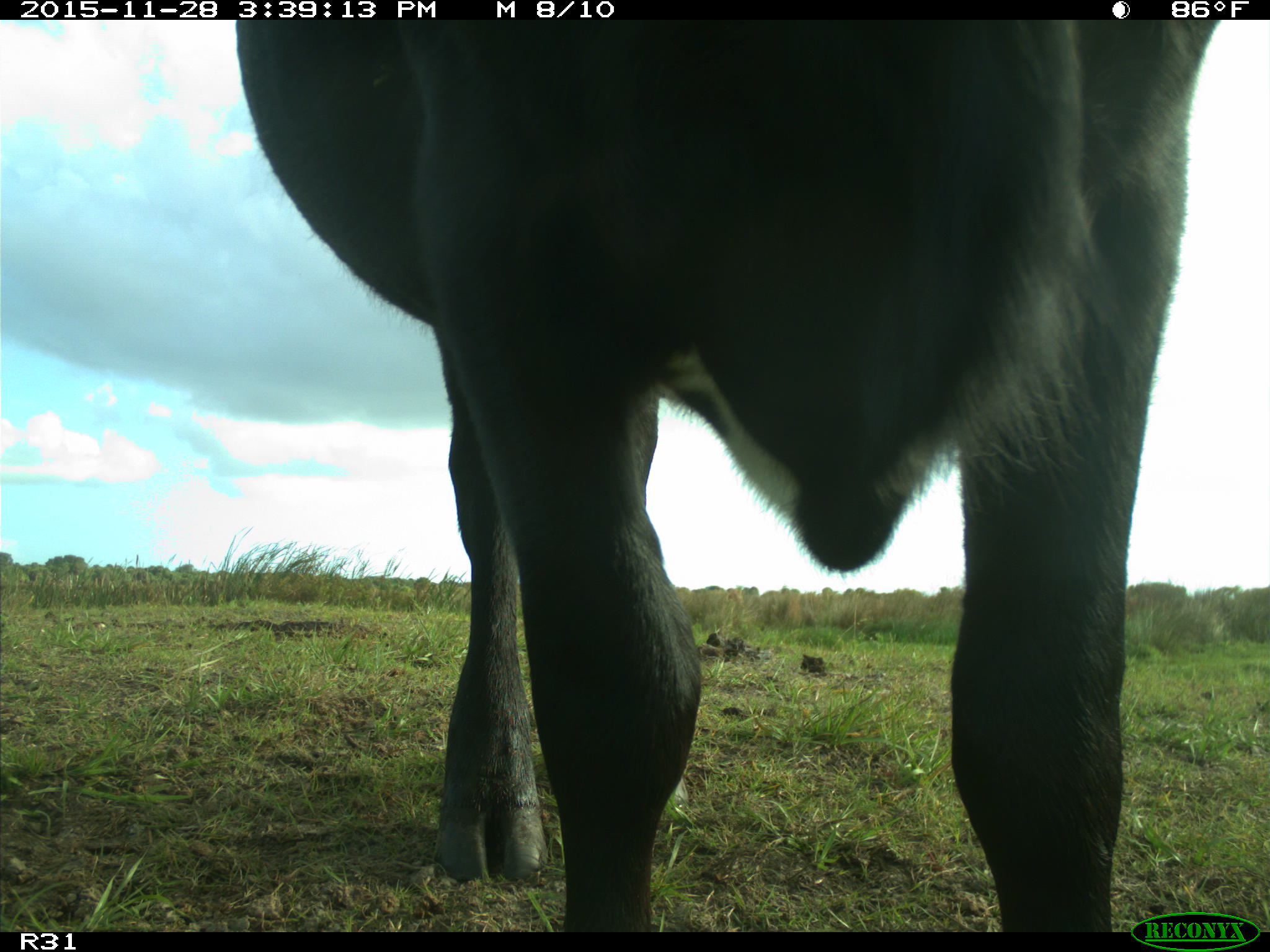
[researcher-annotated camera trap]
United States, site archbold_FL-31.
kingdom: Animalia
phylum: Chordata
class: Mammalia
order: Artiodactyla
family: Bovidae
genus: Bos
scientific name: Bos taurus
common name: domestic cow